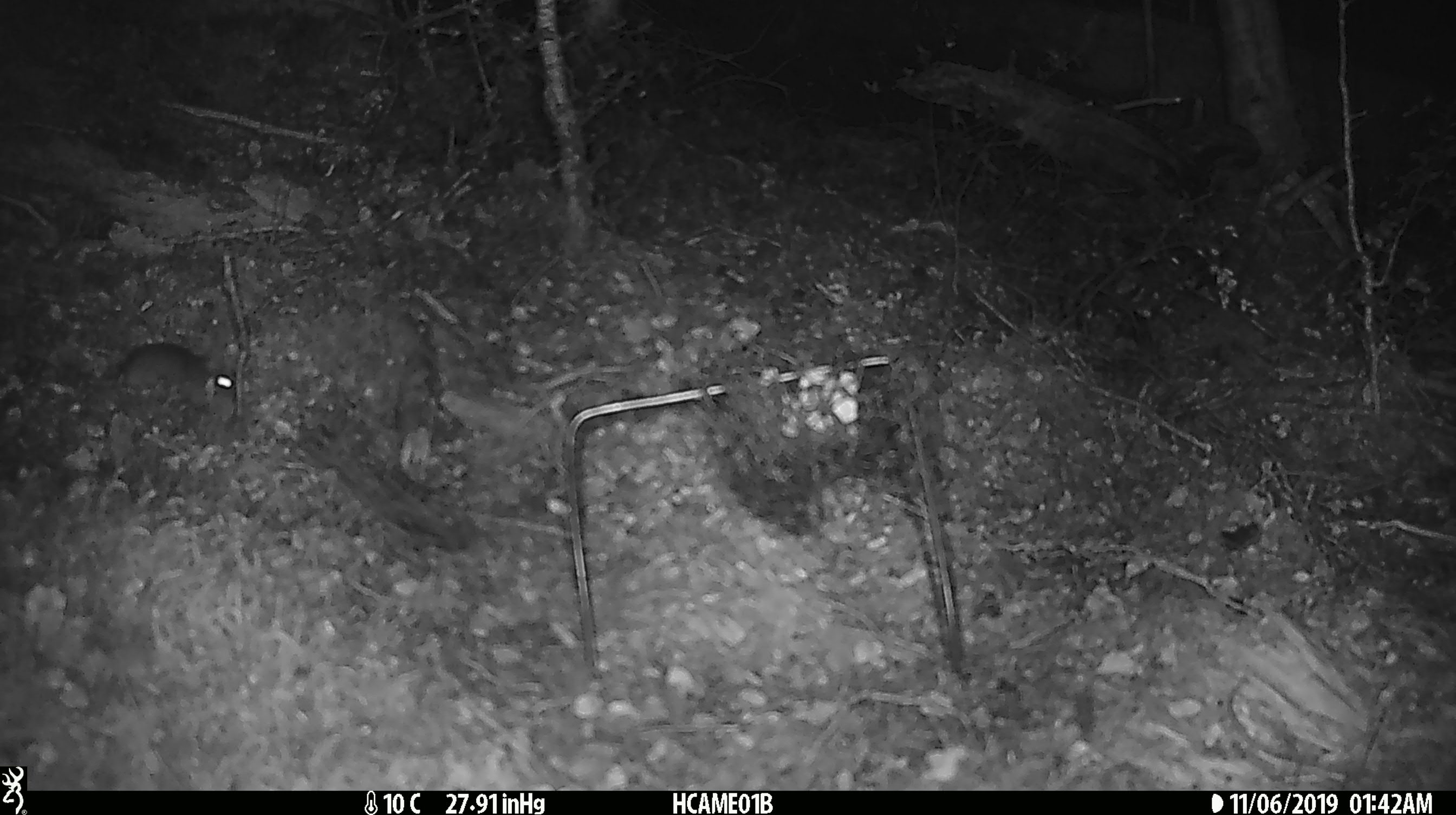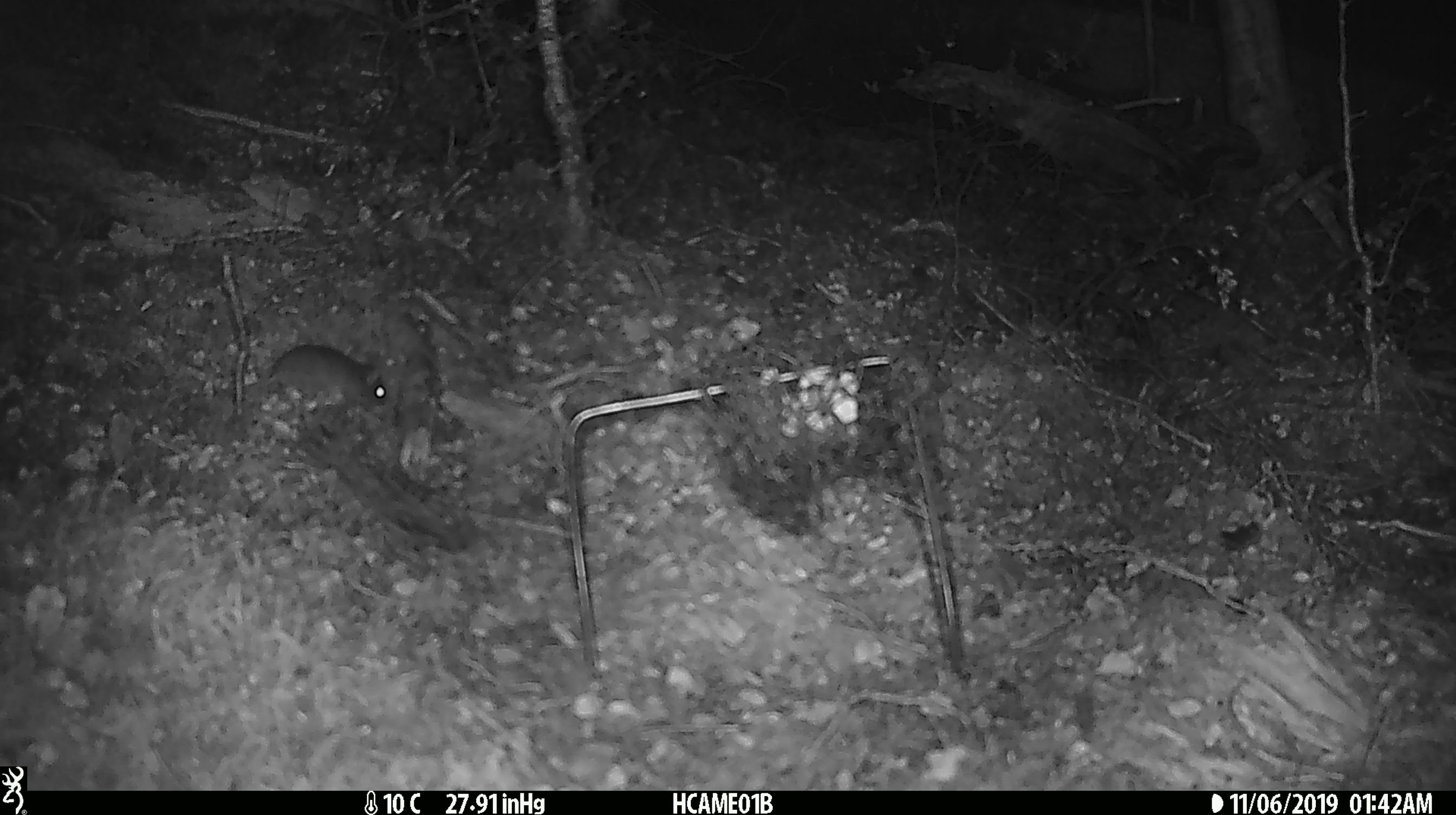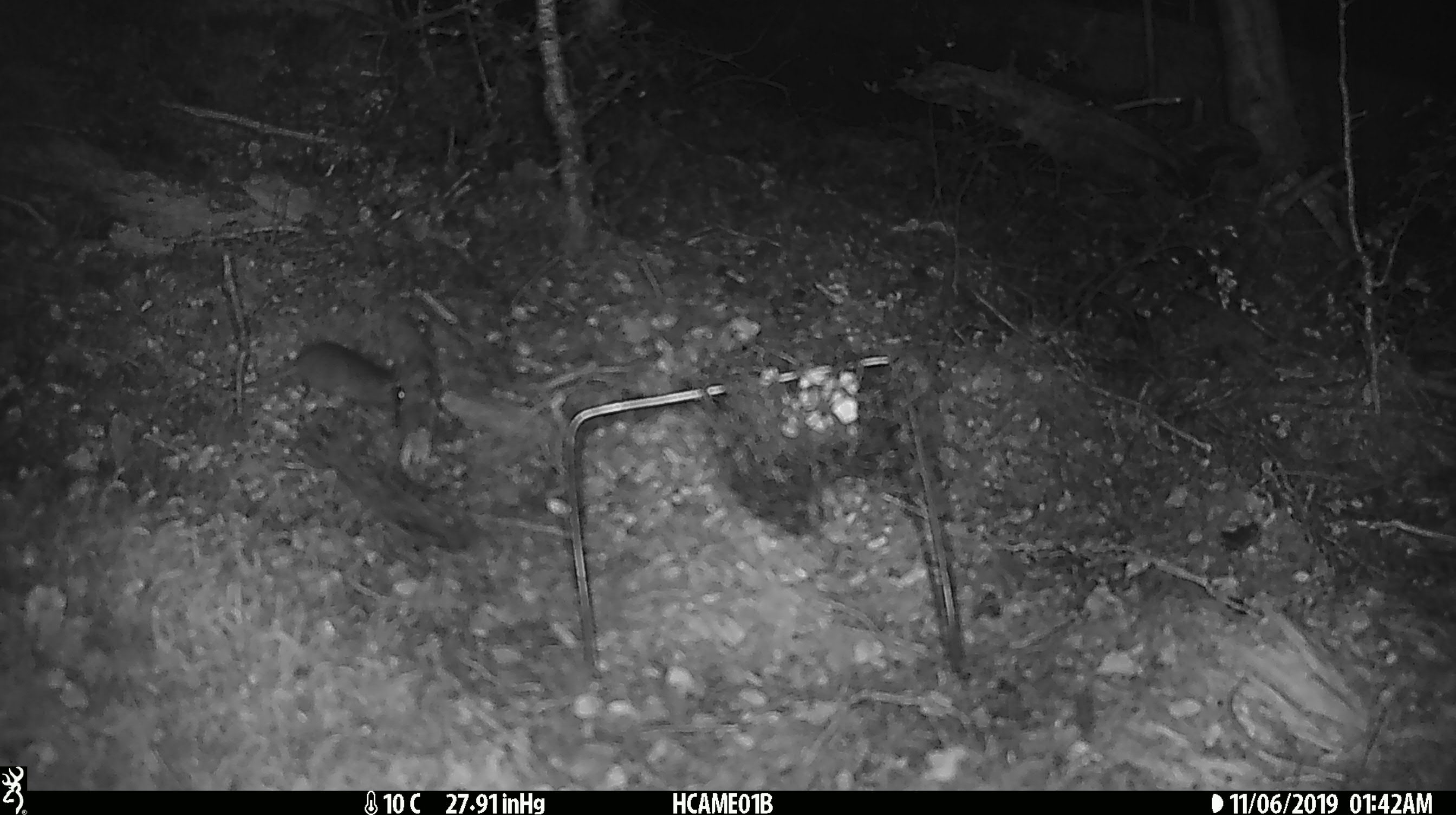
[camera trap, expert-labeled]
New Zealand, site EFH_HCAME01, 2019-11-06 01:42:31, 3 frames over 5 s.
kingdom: Animalia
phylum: Chordata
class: Mammalia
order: Rodentia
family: Muridae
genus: Mus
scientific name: Mus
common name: mouse